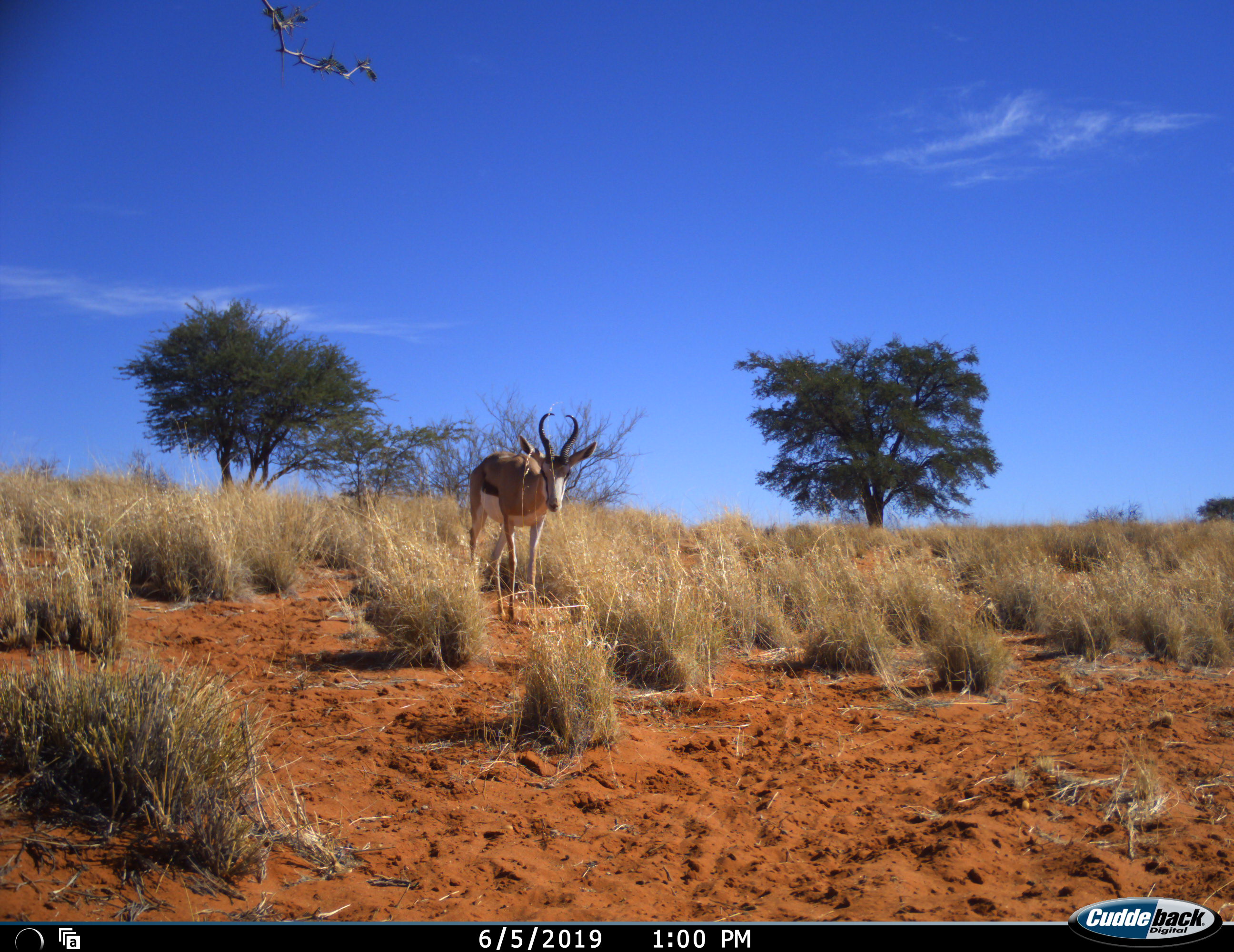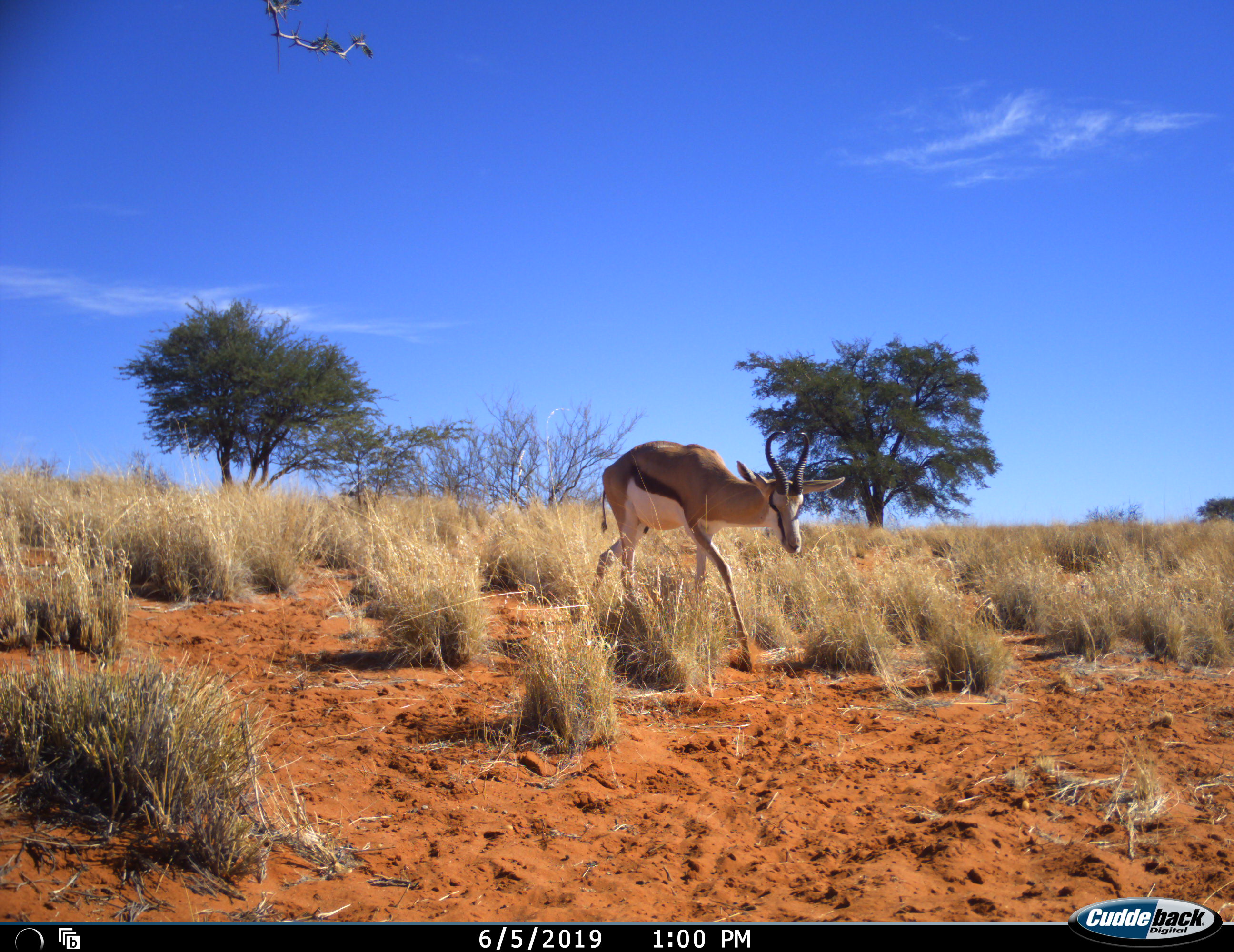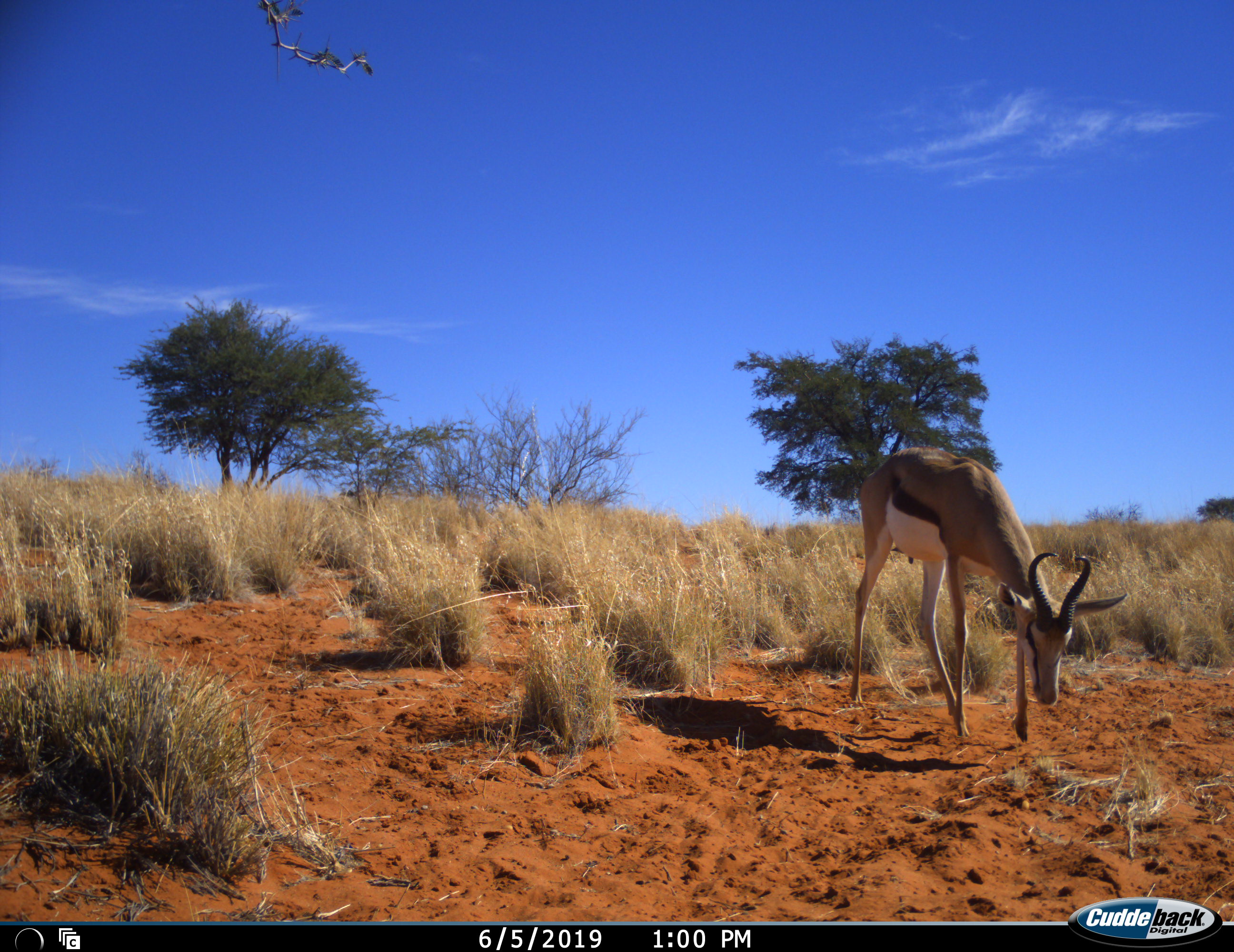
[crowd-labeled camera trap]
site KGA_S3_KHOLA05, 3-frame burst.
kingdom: Animalia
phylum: Chordata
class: Mammalia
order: Artiodactyla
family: Bovidae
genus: Antidorcas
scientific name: Antidorcas marsupialis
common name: springbok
Springbok (Antidorcas marsupialis), count 1. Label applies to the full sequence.